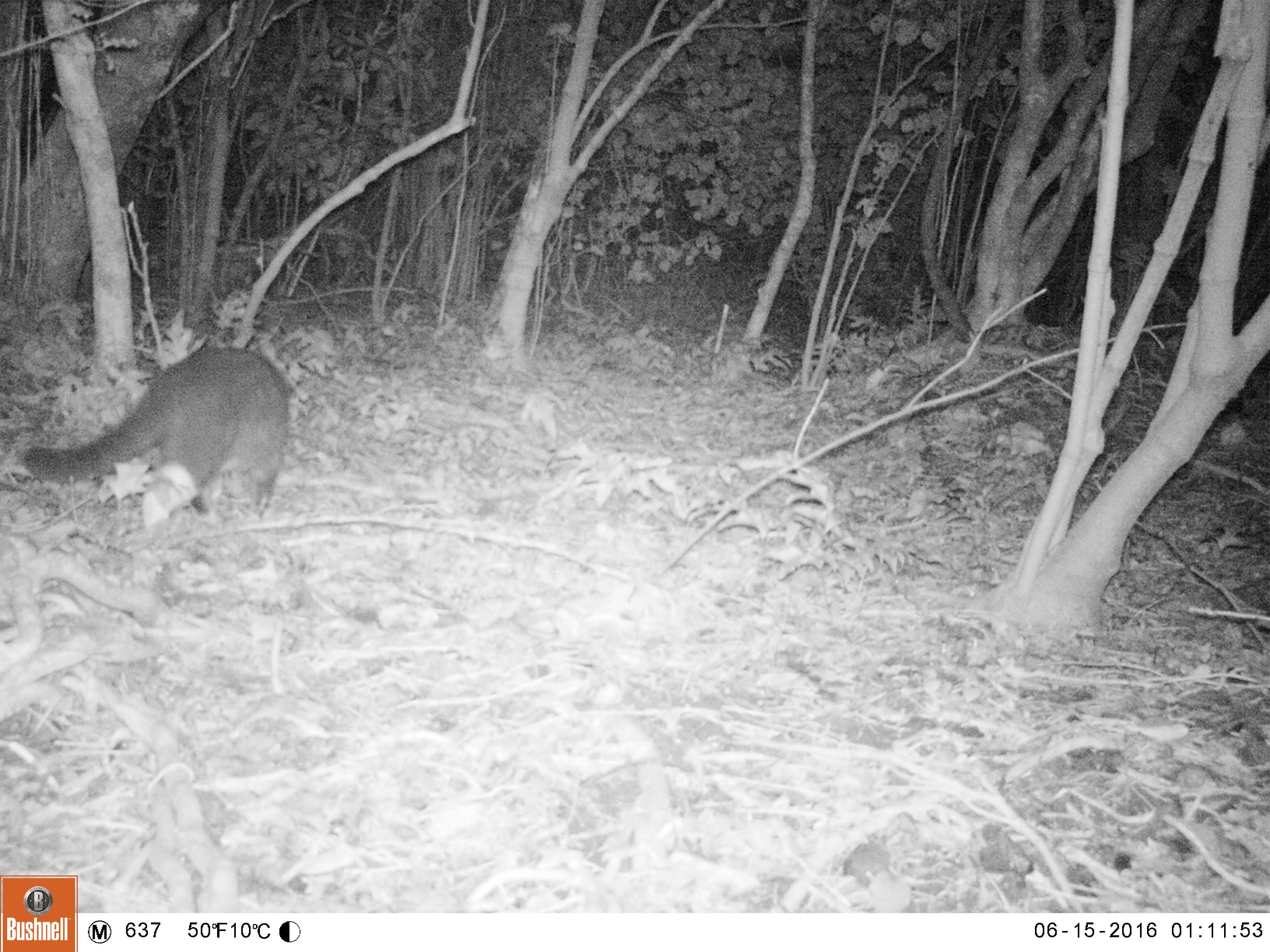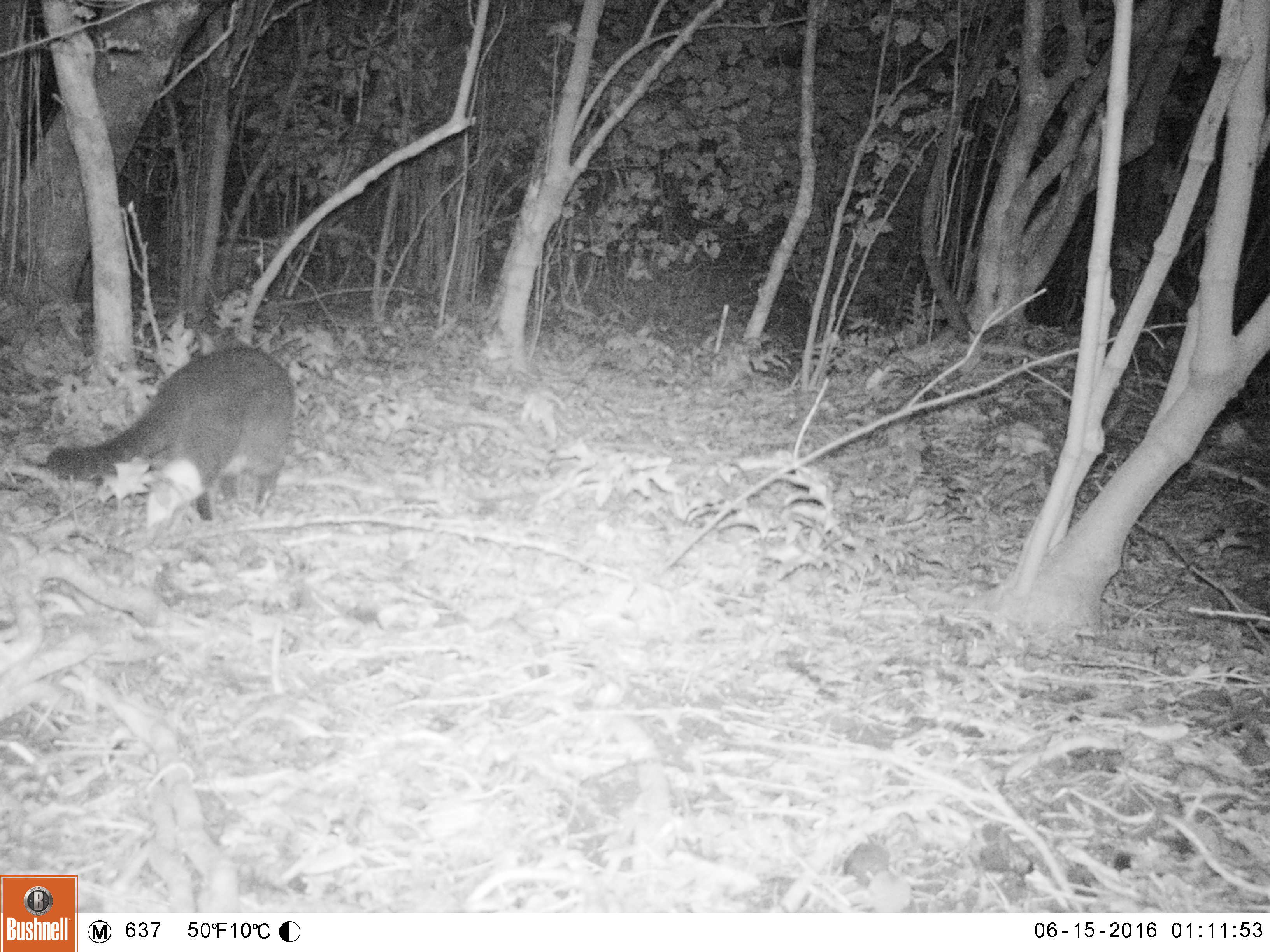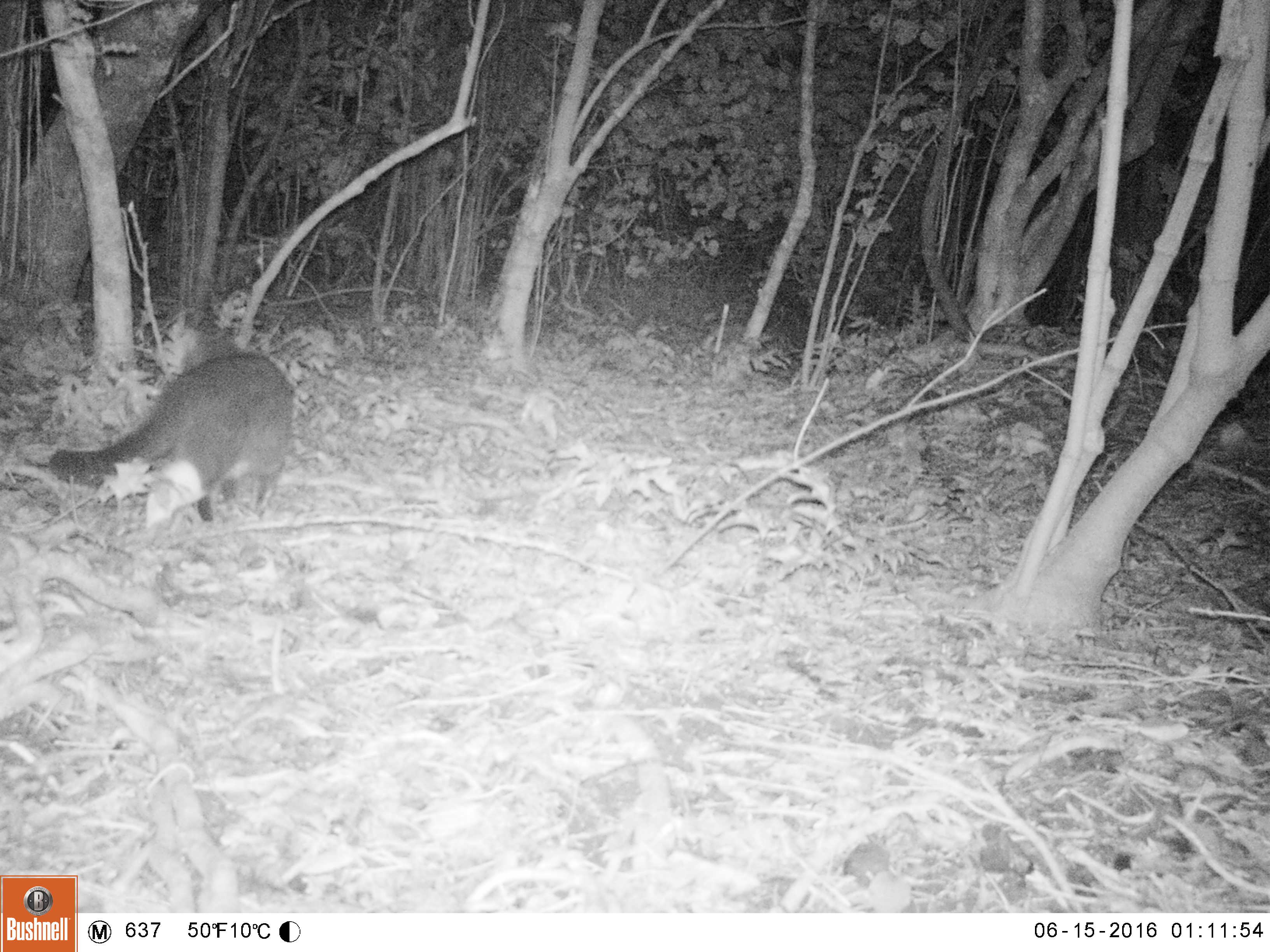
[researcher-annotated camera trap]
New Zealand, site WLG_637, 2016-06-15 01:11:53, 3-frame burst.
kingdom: Animalia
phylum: Chordata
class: Mammalia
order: Carnivora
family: Felidae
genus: Felis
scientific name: Felis catus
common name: domestic cat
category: cat